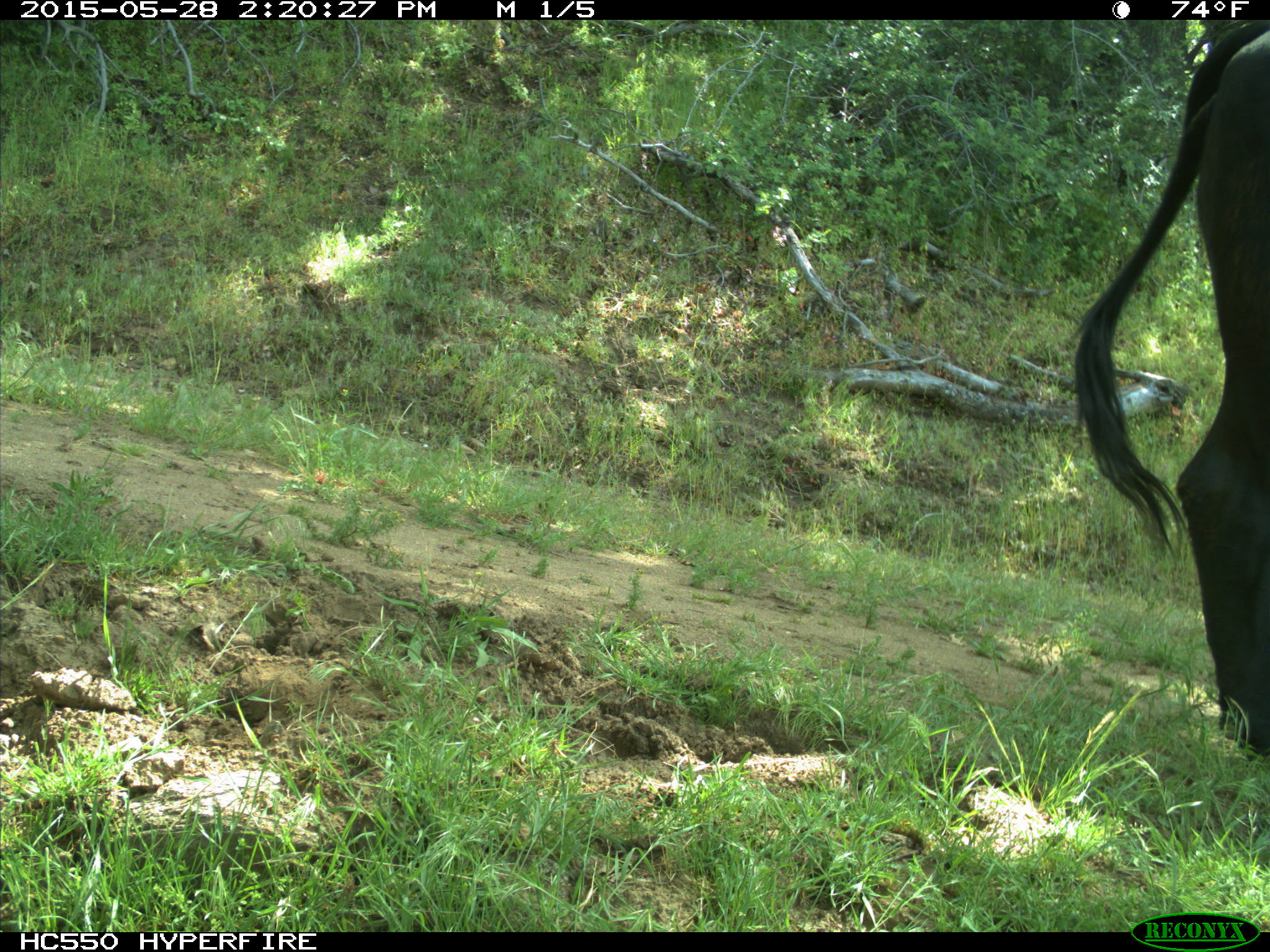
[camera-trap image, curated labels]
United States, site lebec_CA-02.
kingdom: Animalia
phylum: Chordata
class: Mammalia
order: Artiodactyla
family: Bovidae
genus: Bos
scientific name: Bos taurus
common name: domestic cow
Bos taurus (domestic cow).